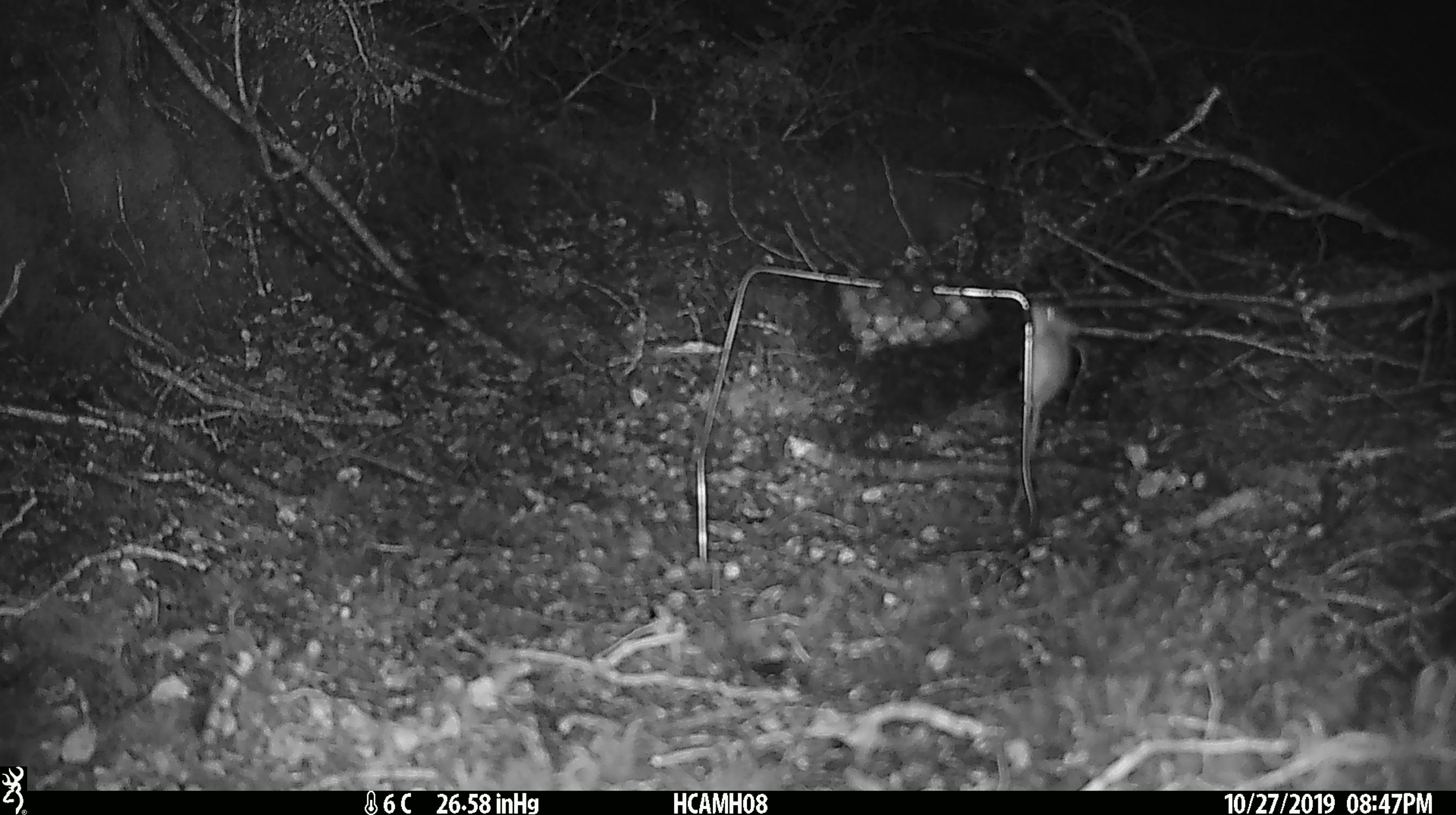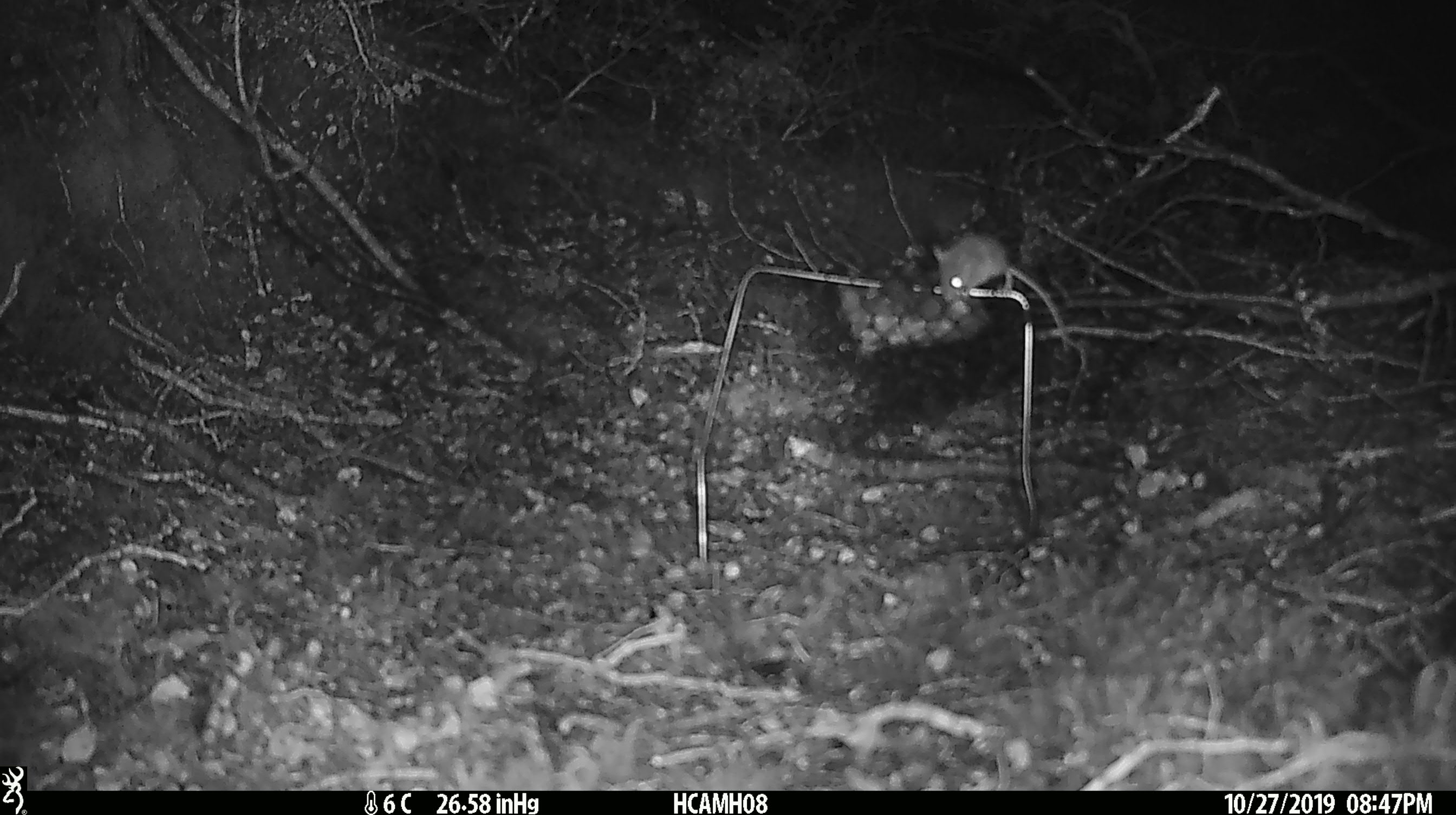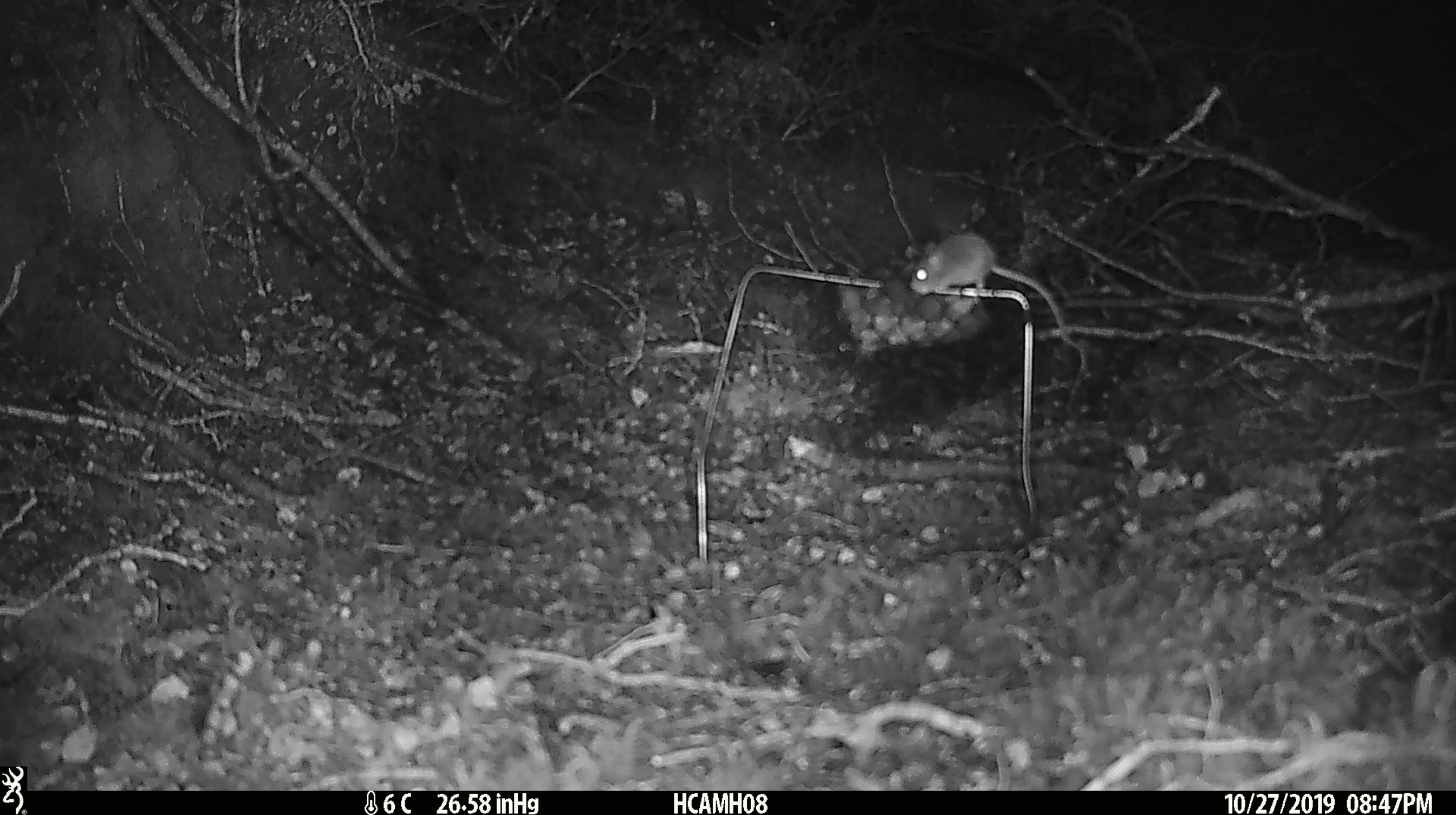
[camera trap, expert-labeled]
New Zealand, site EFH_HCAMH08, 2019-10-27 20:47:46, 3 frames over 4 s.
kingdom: Animalia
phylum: Chordata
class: Mammalia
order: Rodentia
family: Muridae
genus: Mus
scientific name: Mus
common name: mouse